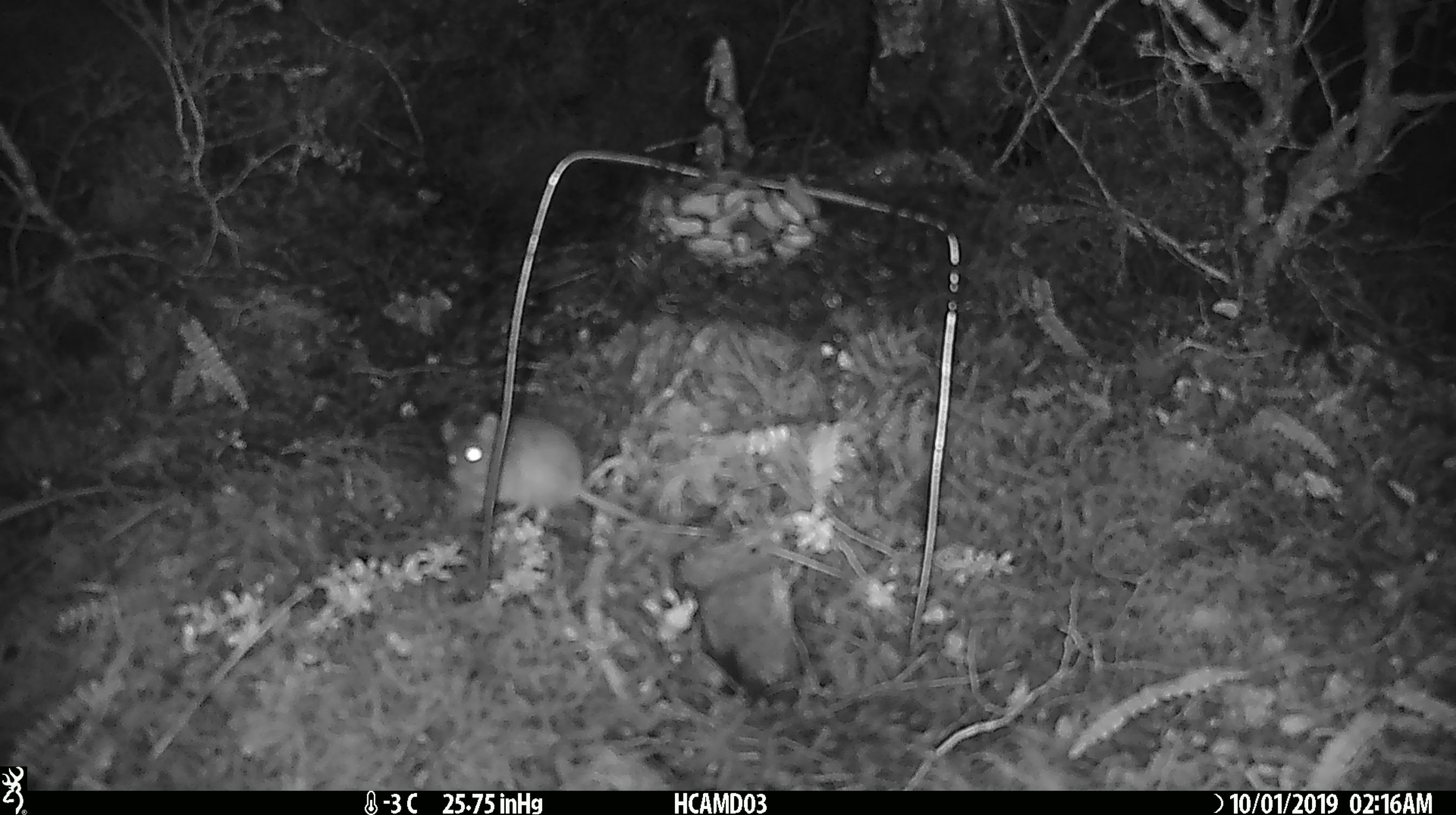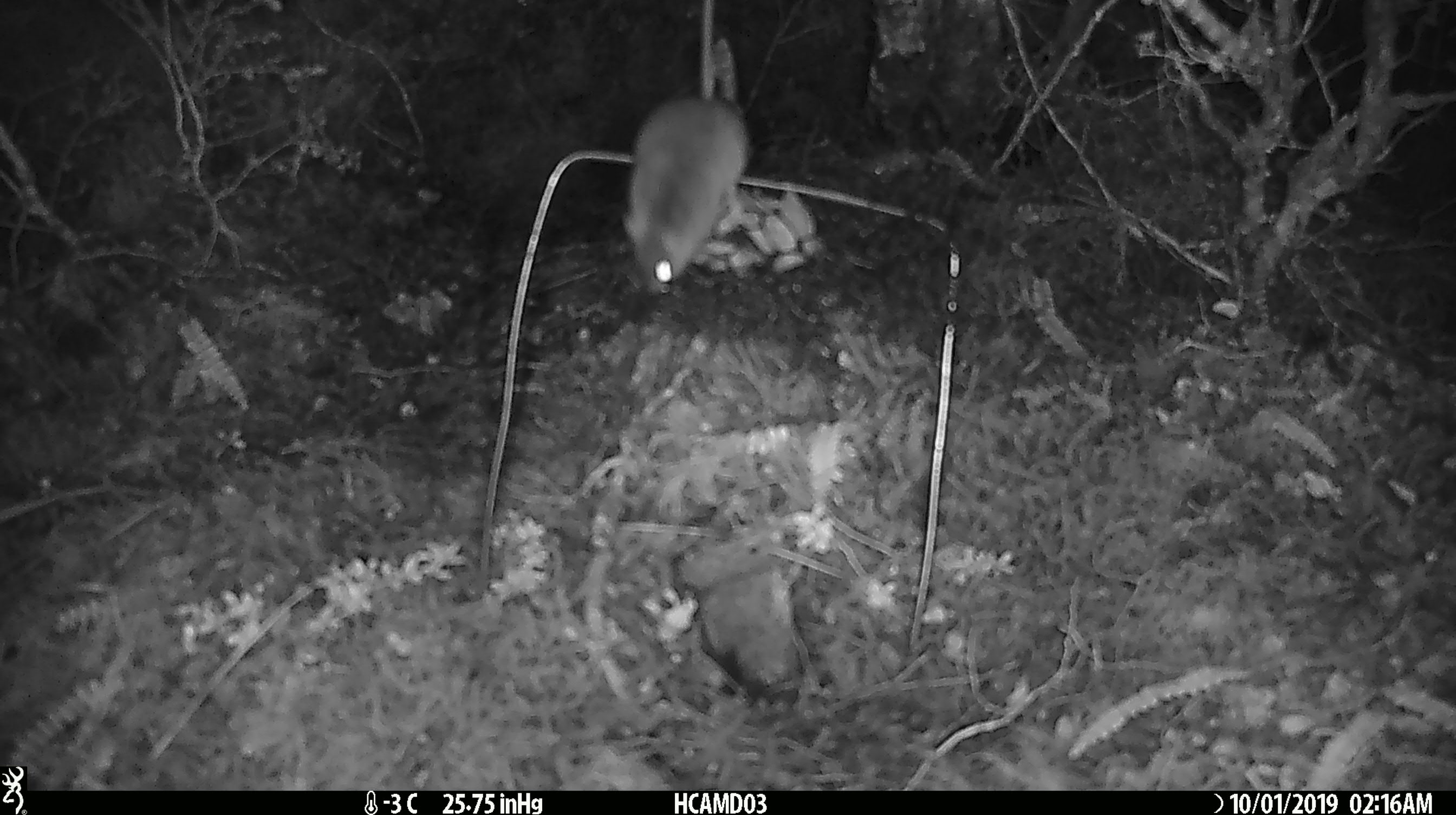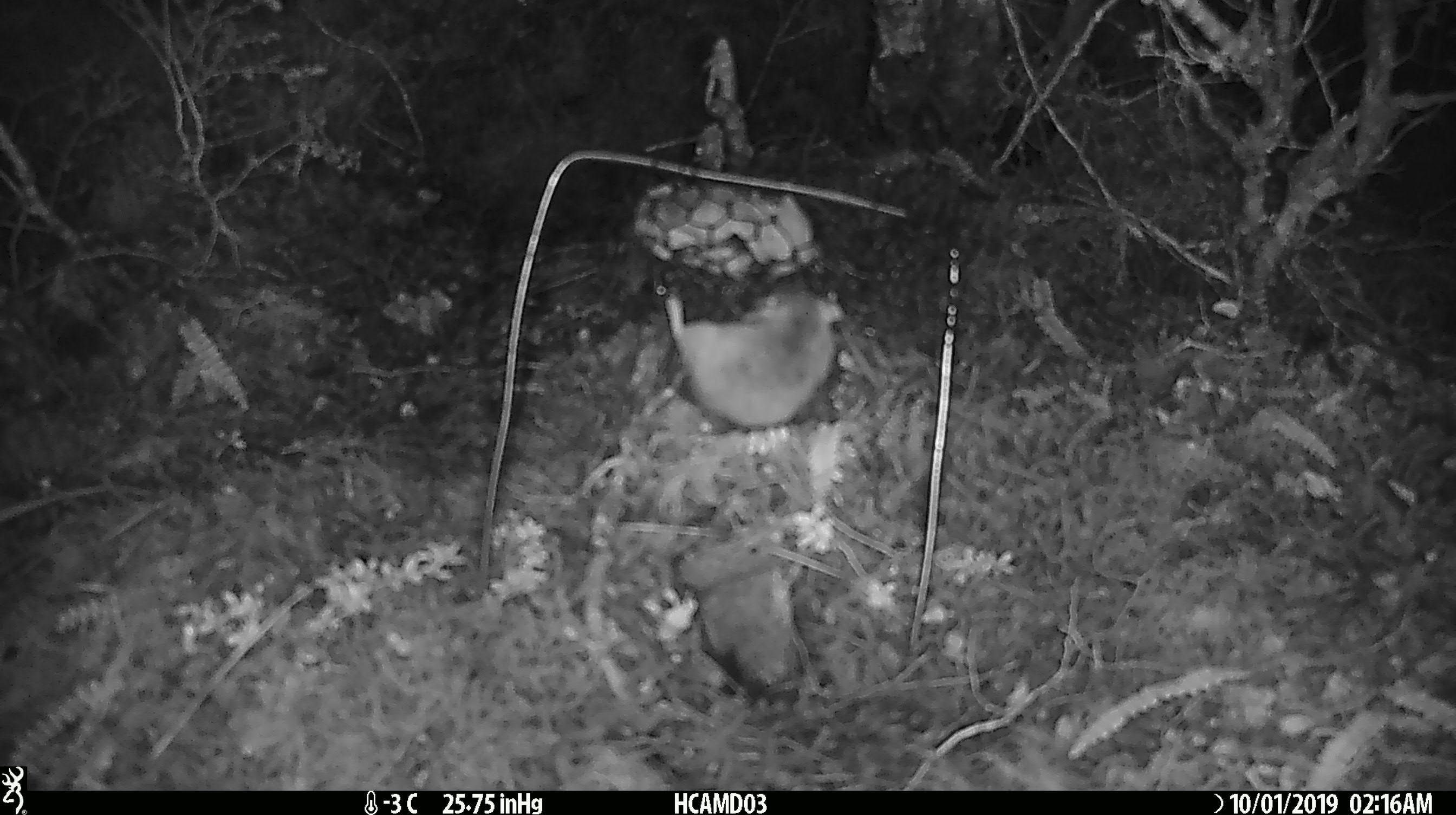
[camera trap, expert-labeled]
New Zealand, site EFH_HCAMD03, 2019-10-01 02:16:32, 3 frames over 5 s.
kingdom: Animalia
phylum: Chordata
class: Mammalia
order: Rodentia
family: Muridae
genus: Mus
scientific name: Mus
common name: mouse